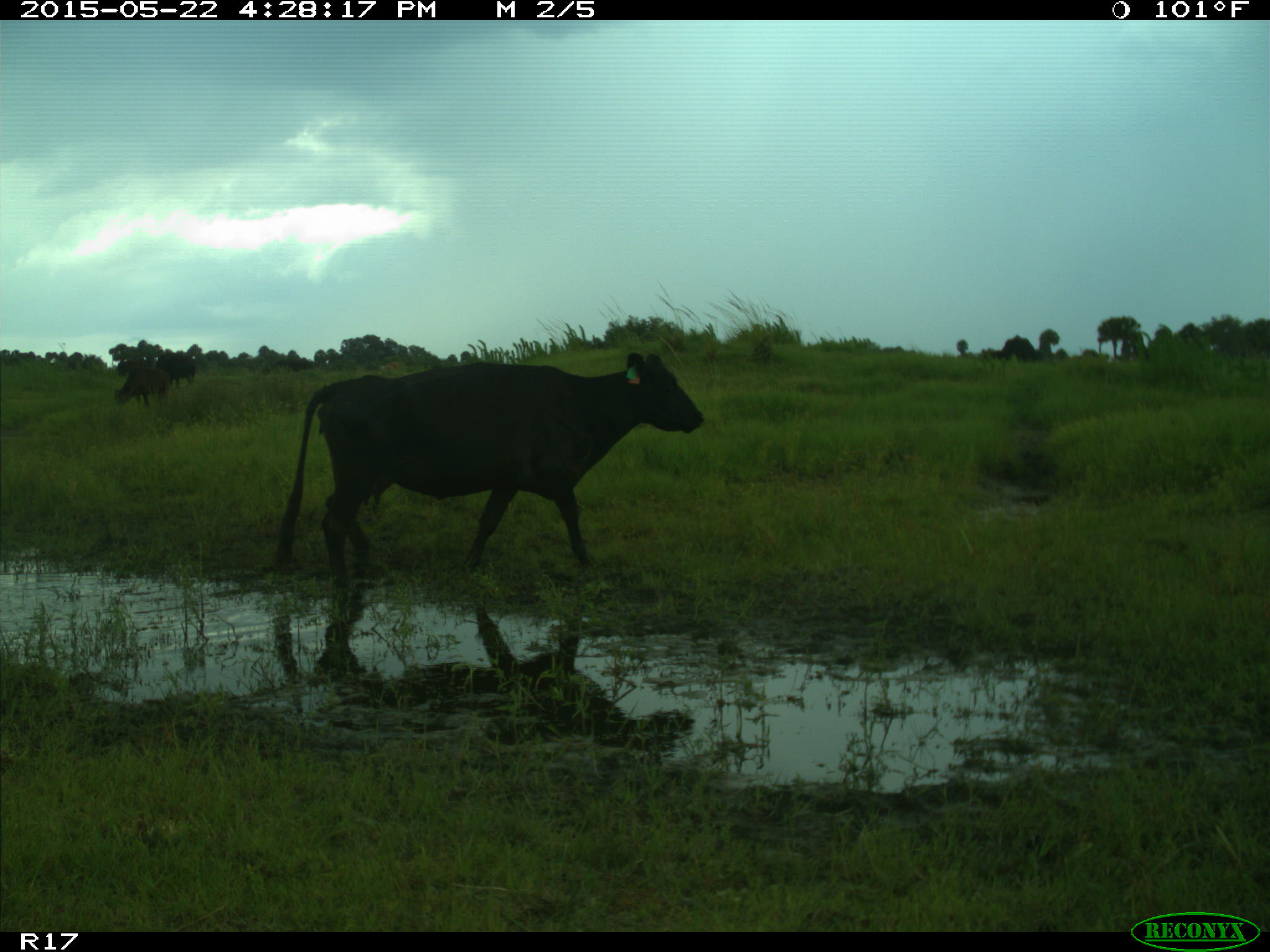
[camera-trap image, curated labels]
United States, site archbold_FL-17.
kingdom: Animalia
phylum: Chordata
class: Mammalia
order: Artiodactyla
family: Bovidae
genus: Bos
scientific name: Bos taurus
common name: domestic cow